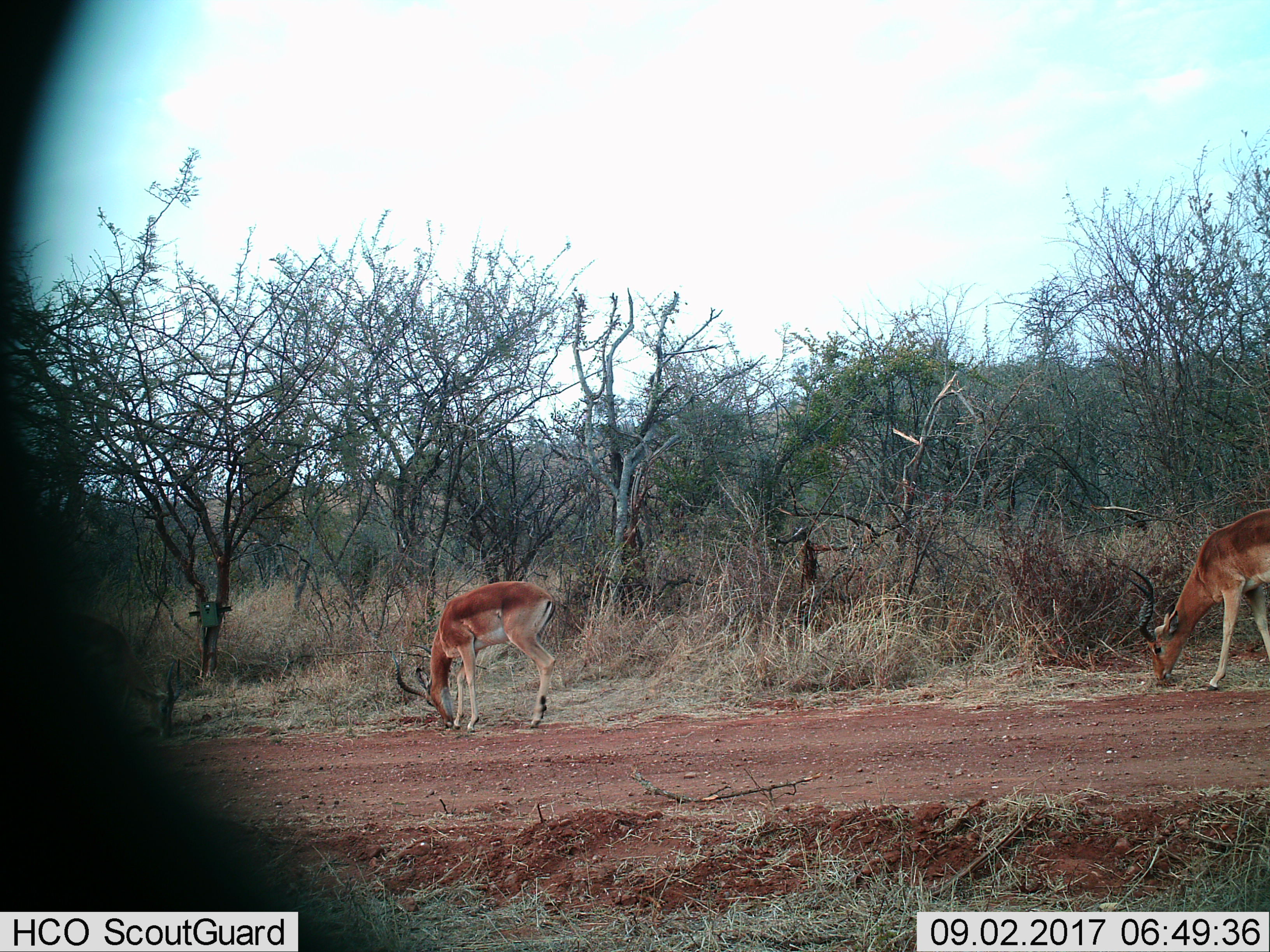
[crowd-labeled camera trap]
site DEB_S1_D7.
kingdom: Animalia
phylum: Chordata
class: Mammalia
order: Artiodactyla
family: Bovidae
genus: Aepyceros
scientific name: Aepyceros melampus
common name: impala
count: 2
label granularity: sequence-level